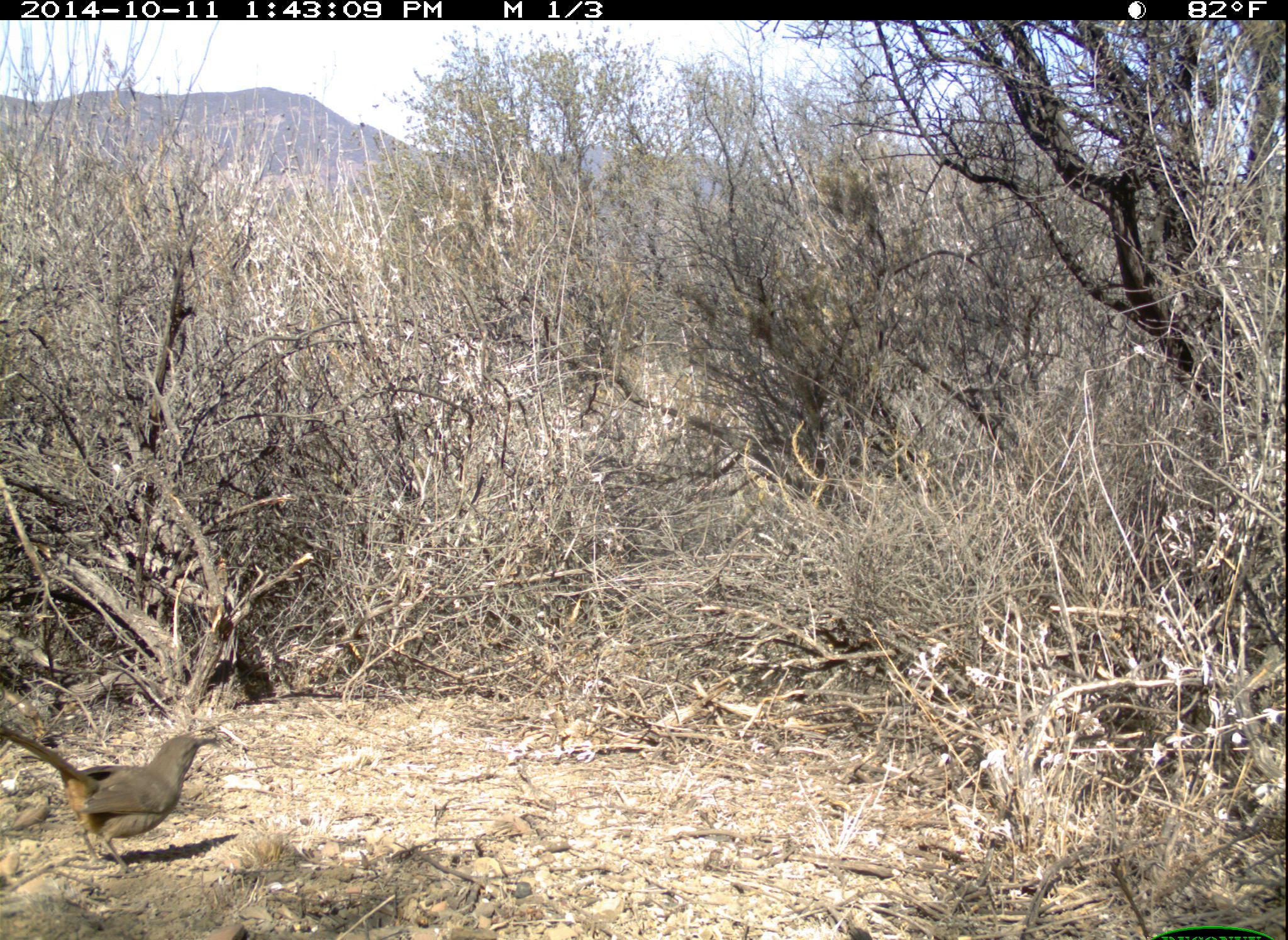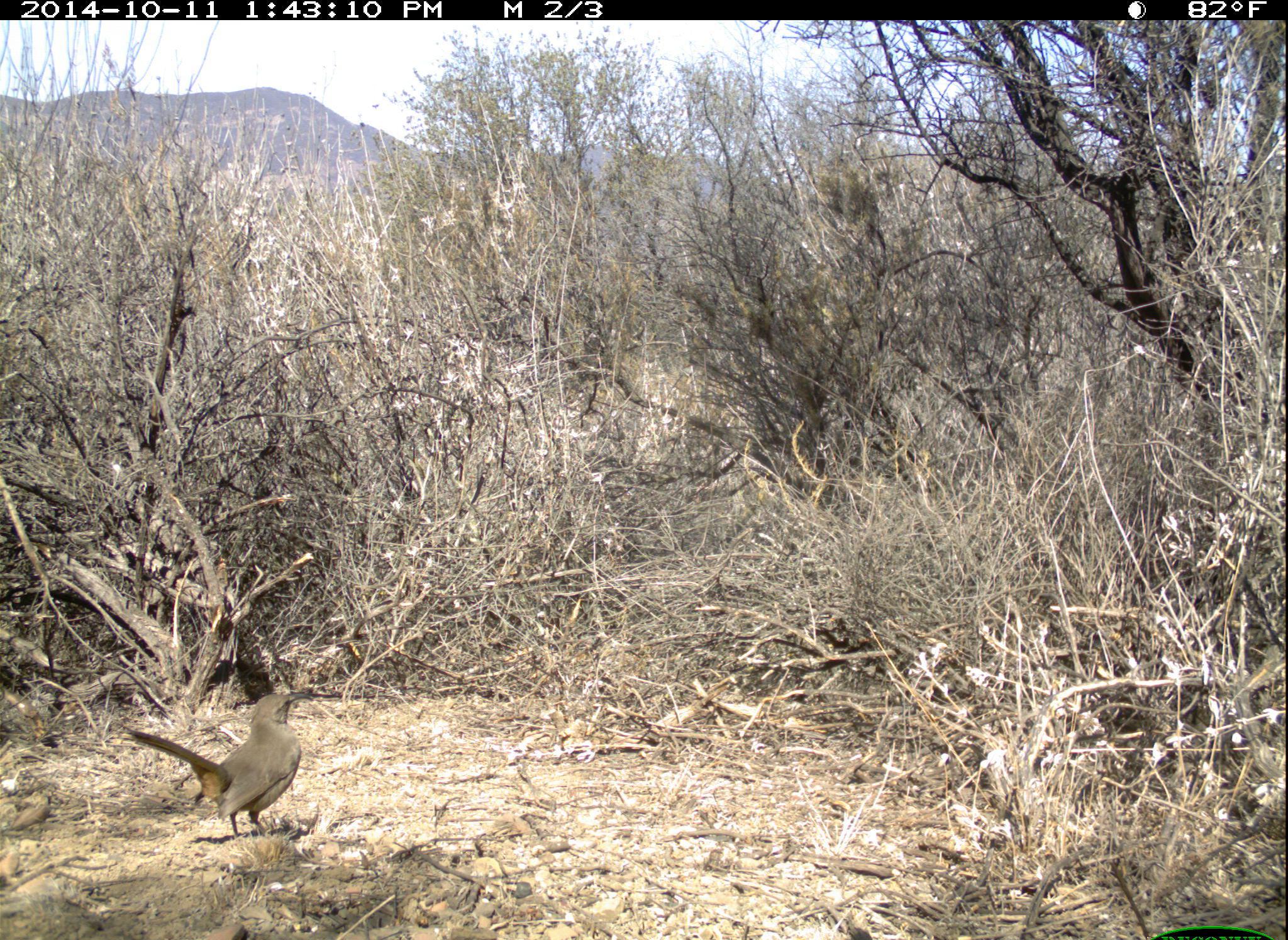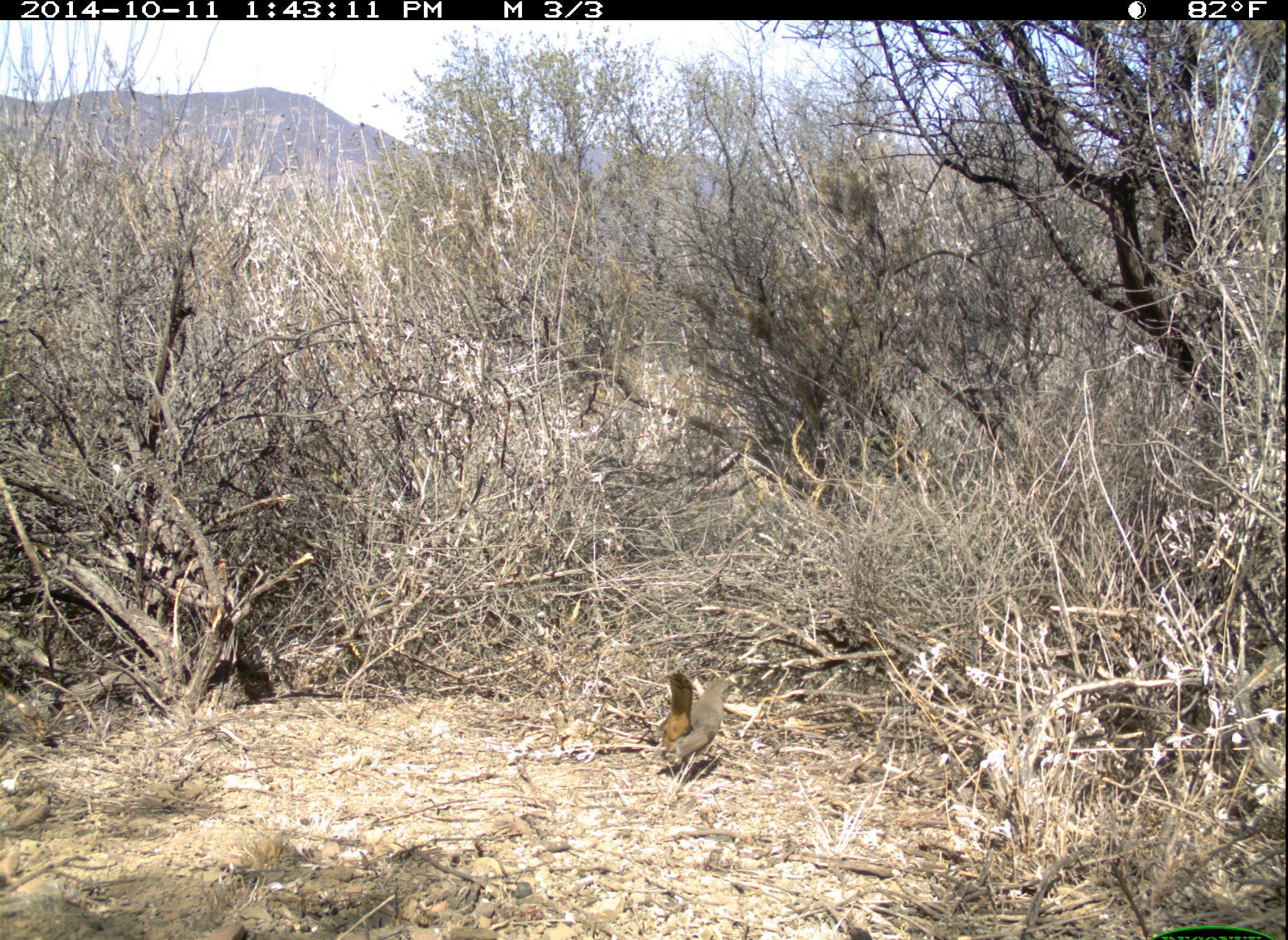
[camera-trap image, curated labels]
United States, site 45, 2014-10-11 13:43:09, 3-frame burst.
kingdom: Animalia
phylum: Chordata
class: Aves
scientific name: Aves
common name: bird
Bird (Aves).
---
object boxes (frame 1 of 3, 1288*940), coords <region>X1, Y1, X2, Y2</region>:
bird: <region>0, 724, 217, 879</region>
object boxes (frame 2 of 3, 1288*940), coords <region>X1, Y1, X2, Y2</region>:
bird: <region>122, 692, 313, 840</region>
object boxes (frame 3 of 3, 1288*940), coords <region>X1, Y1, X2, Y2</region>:
bird: <region>659, 672, 744, 784</region>